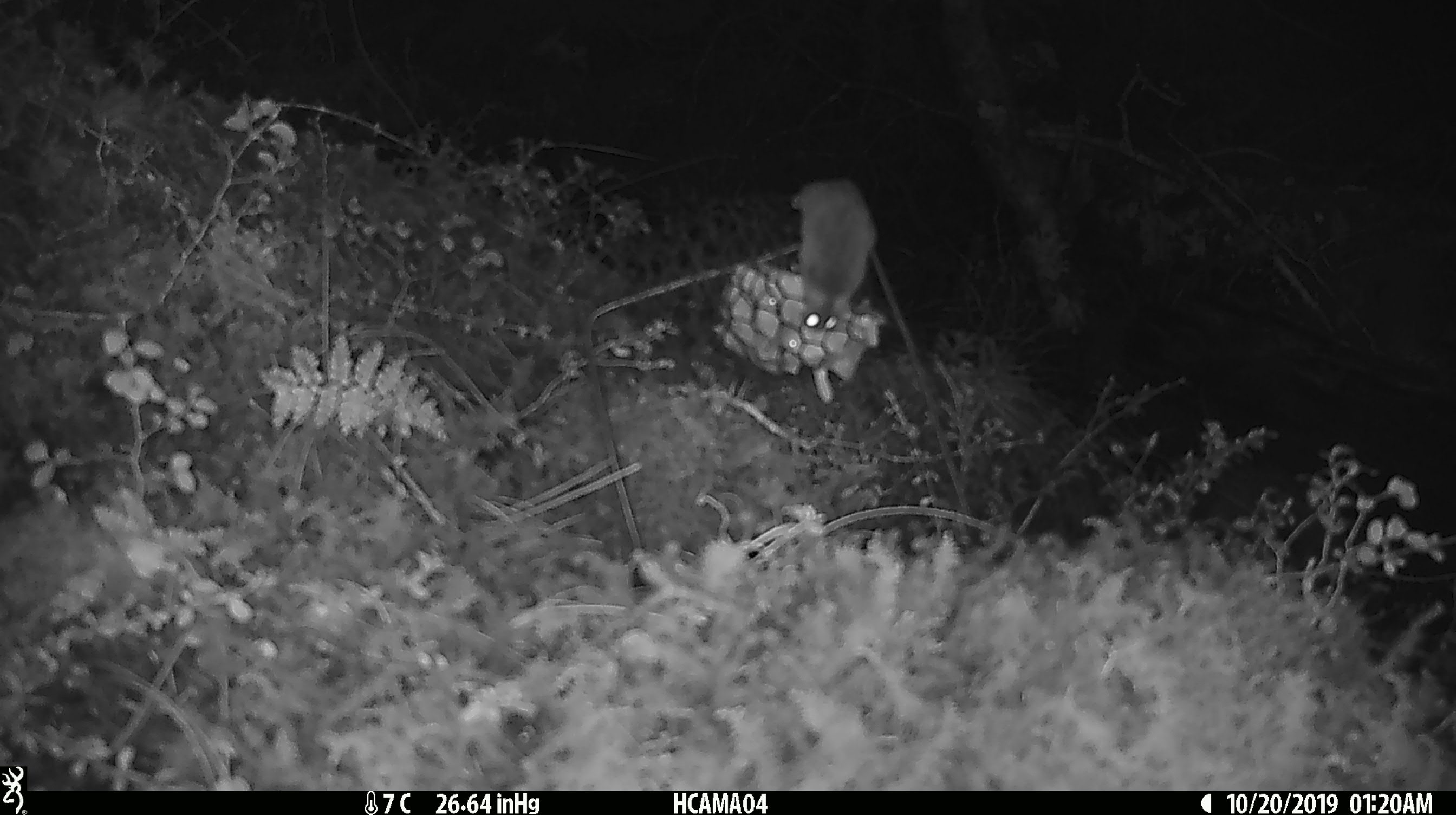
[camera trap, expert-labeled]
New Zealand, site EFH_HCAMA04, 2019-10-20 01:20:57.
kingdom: Animalia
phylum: Chordata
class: Mammalia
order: Rodentia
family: Muridae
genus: Mus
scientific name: Mus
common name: mouse